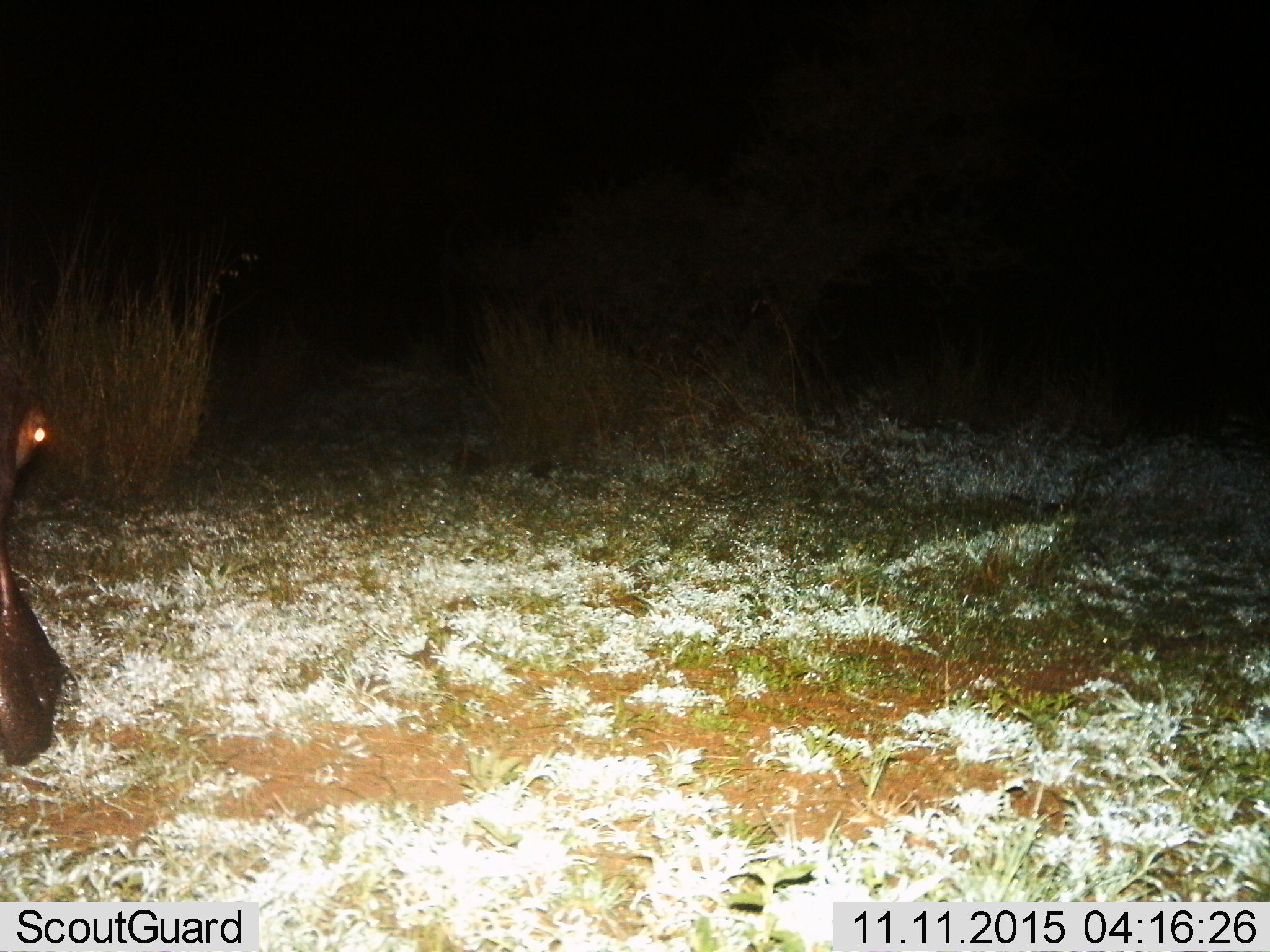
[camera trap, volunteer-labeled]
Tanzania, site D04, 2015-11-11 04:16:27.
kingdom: Animalia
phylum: Chordata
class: Mammalia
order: Artiodactyla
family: Hippopotamidae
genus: Hippopotamus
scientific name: Hippopotamus amphibius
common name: hippopotamus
Hippopotamus (Hippopotamus amphibius), count 1. Behavior (volunteer vote fractions): standing 69%, resting 0%, moving 8%, interacting 0%. Young present (vote fraction): 0%. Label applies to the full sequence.